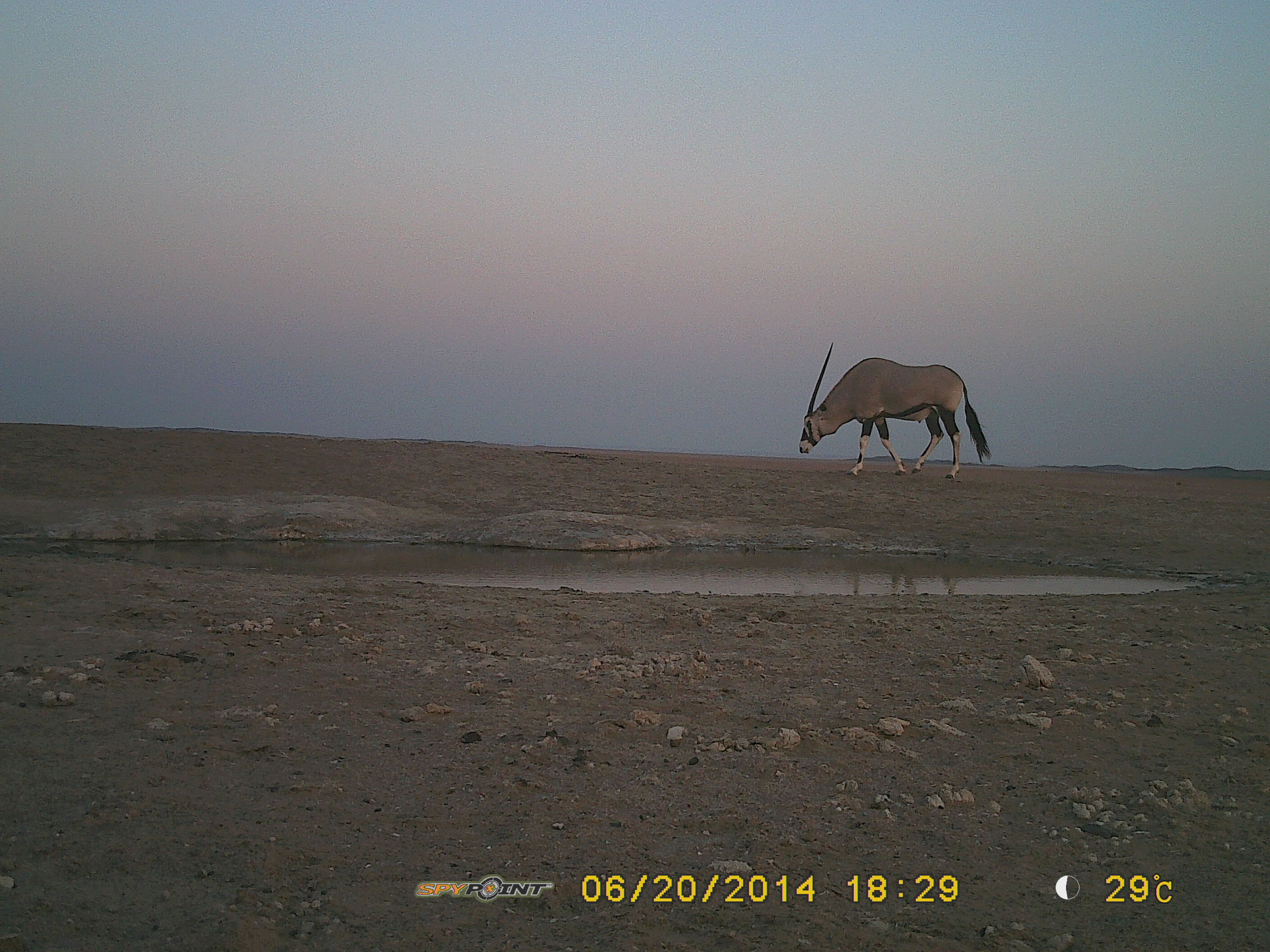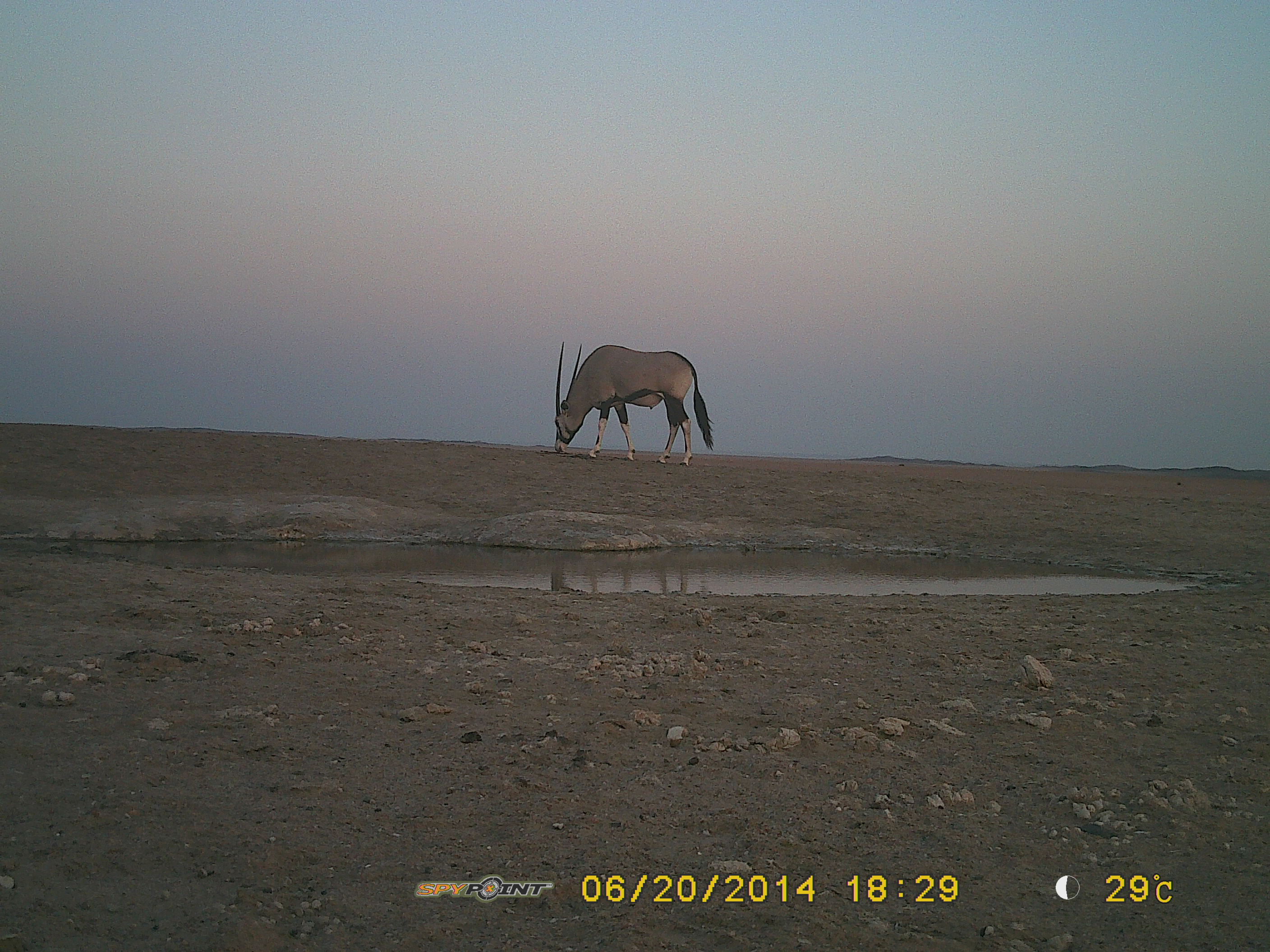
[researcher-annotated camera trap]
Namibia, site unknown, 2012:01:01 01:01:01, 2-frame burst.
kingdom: Animalia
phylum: Chordata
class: Mammalia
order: Artiodactyla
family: Bovidae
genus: Oryx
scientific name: Oryx gazella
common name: gemsbok